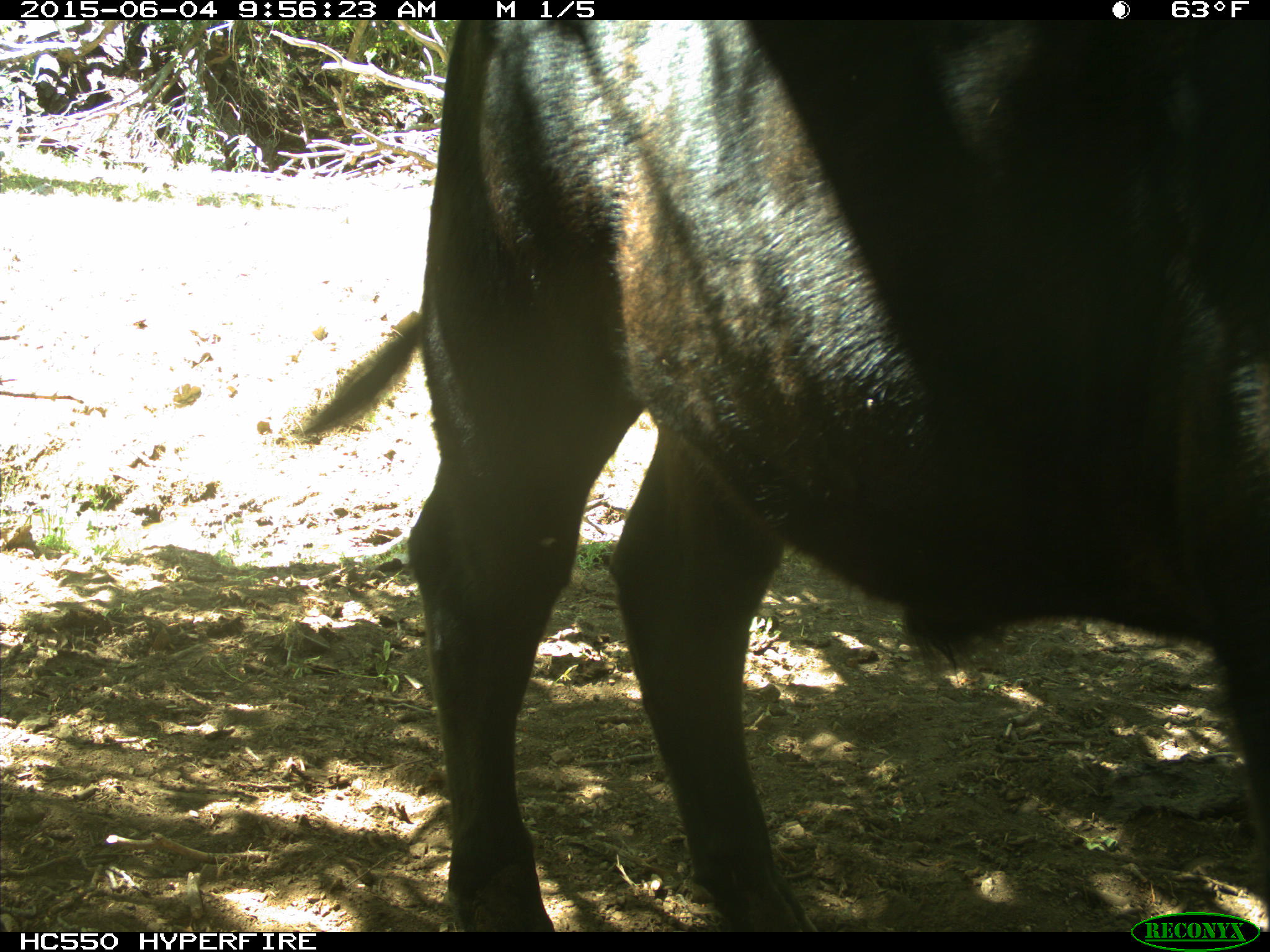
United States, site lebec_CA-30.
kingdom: Animalia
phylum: Chordata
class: Mammalia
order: Artiodactyla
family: Bovidae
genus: Bos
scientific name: Bos taurus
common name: domestic cow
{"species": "Bos taurus (domestic cow)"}